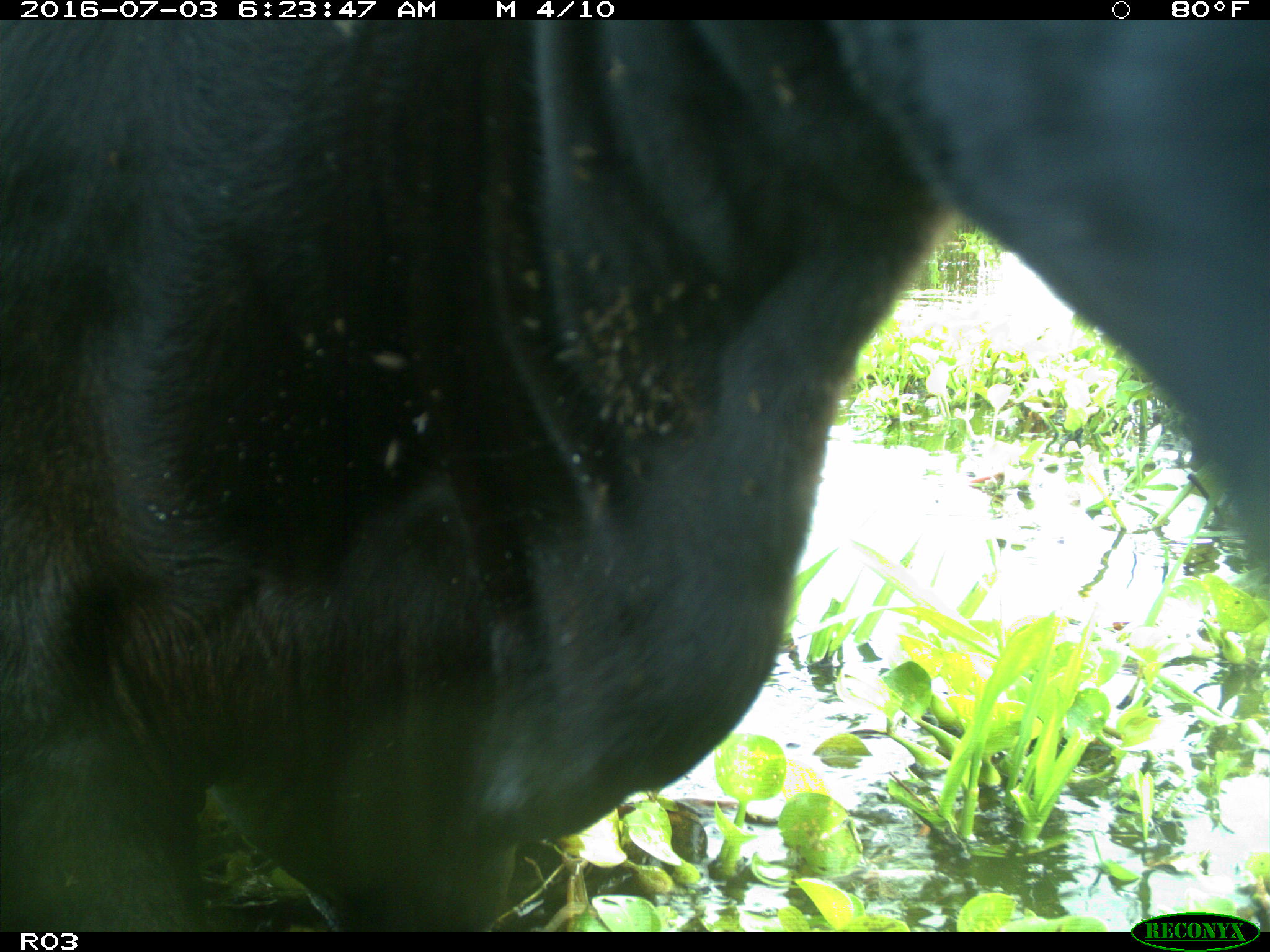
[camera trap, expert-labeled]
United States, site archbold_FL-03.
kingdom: Animalia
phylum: Chordata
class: Mammalia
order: Artiodactyla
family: Bovidae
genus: Bos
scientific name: Bos taurus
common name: domestic cow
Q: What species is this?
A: Bos taurus (domestic cow).